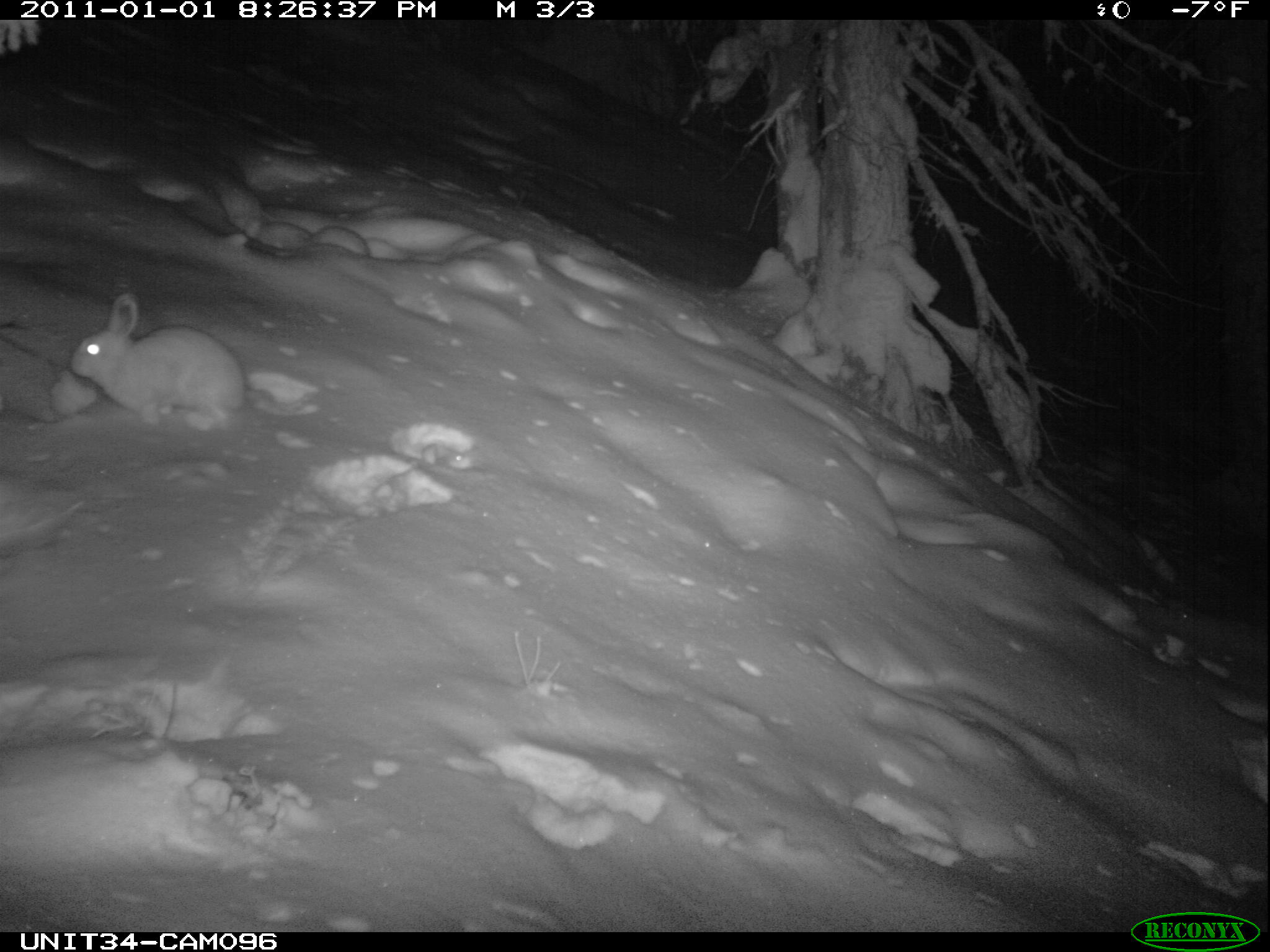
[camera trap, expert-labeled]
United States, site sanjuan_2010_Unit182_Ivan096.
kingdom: Animalia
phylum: Chordata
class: Mammalia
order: Lagomorpha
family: Leporidae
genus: Lepus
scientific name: Lepus americanus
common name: snowshoe hare